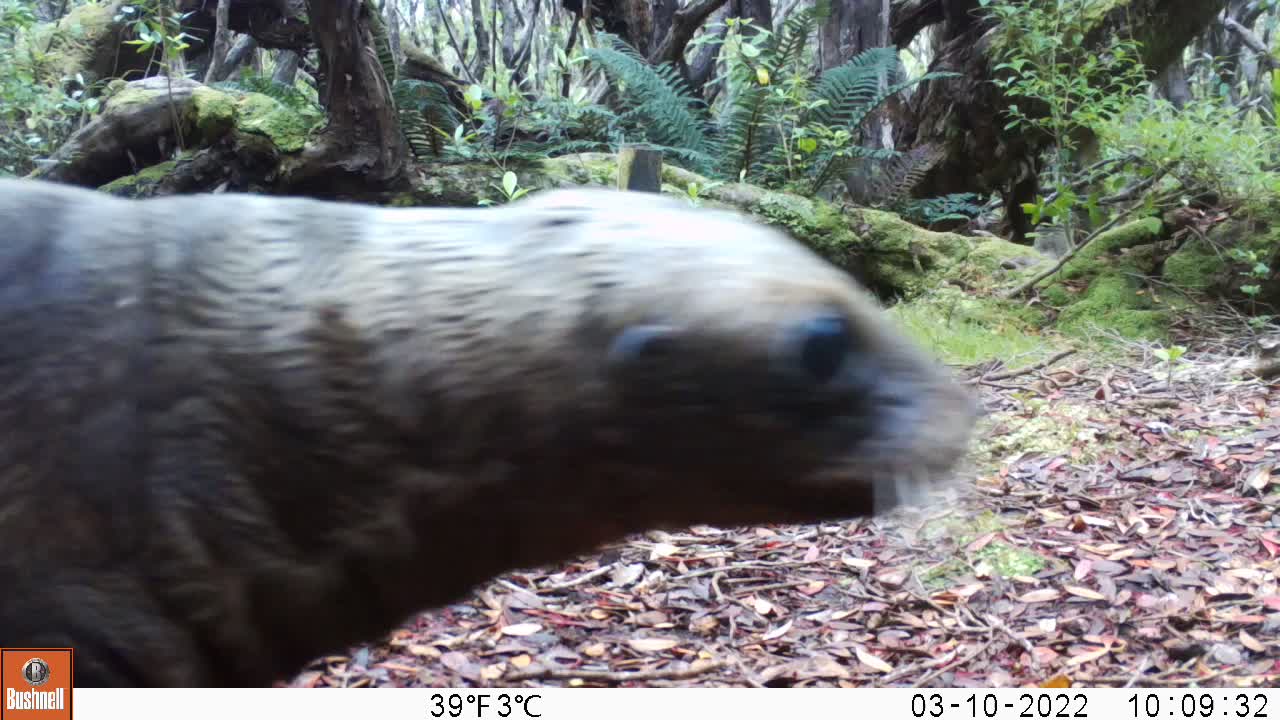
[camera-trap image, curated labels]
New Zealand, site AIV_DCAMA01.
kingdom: Animalia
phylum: Chordata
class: Mammalia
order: Carnivora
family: Otariidae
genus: Phocarctos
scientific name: Phocarctos hookeri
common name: new zealand sea lion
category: sealion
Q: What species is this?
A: Sealion (new zealand sea lion) (Phocarctos hookeri).